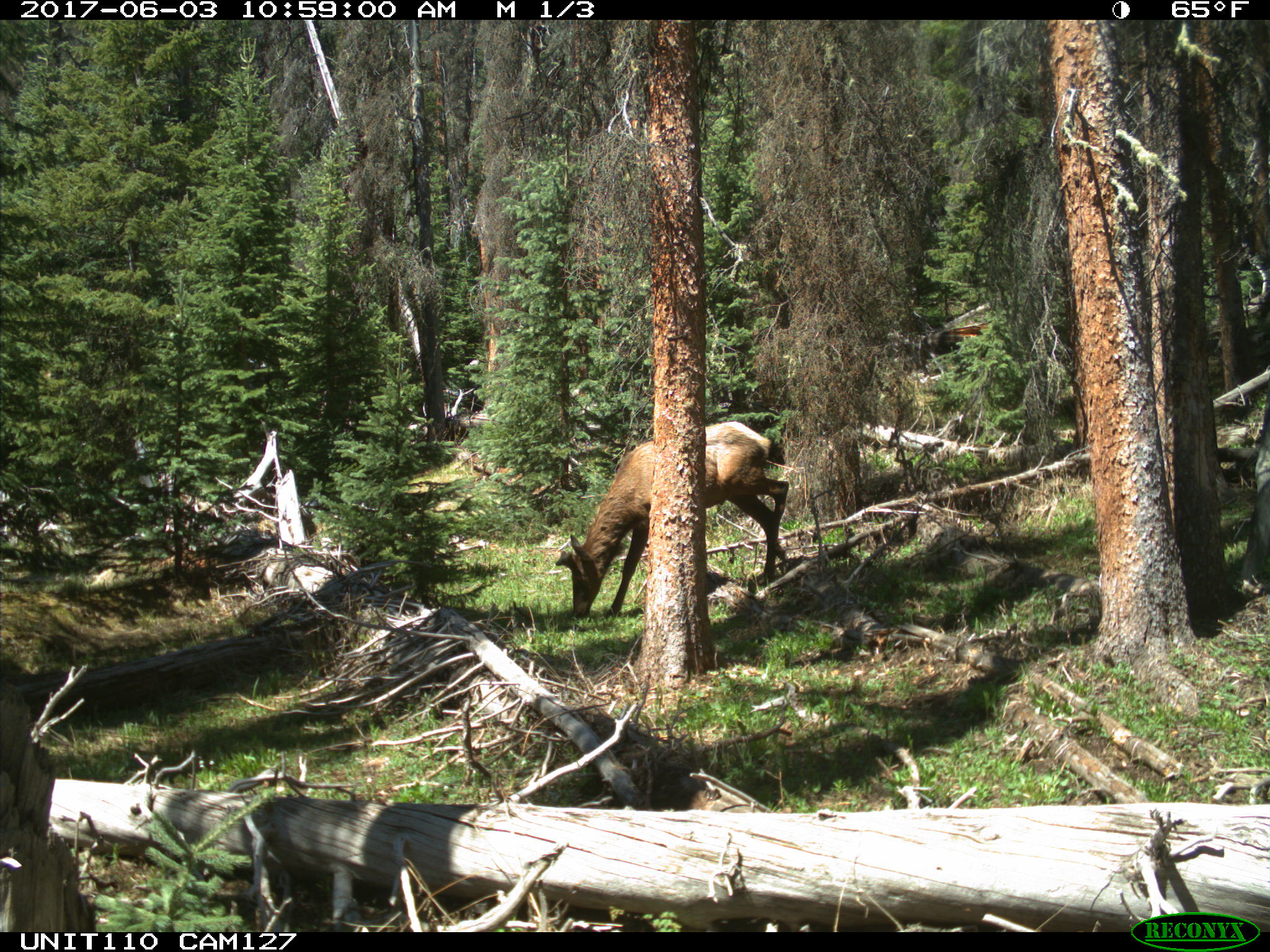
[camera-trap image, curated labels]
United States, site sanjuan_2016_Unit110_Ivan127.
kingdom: Animalia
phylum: Chordata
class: Mammalia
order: Artiodactyla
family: Cervidae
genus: Cervus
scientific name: Cervus elaphus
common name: red deer